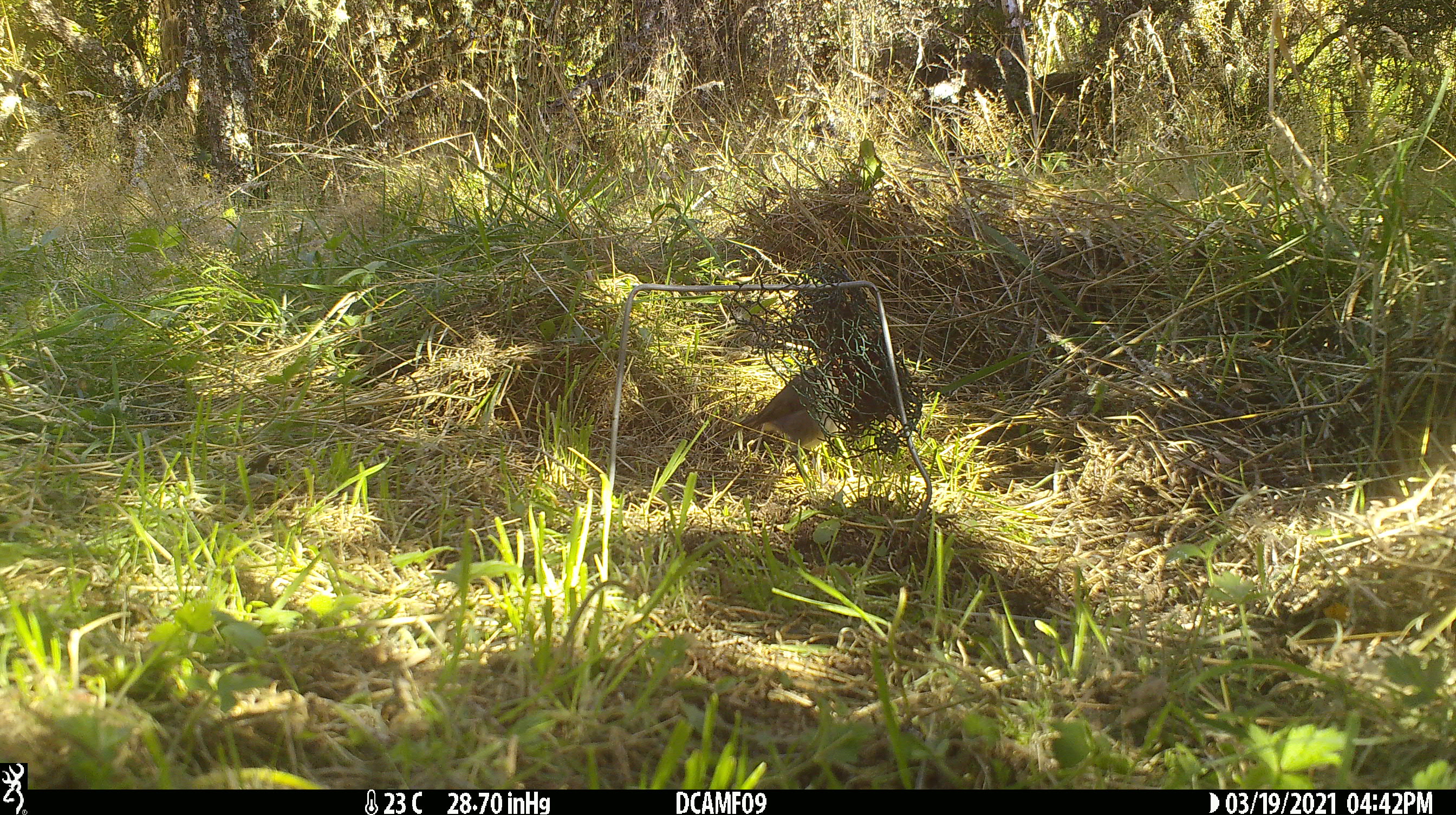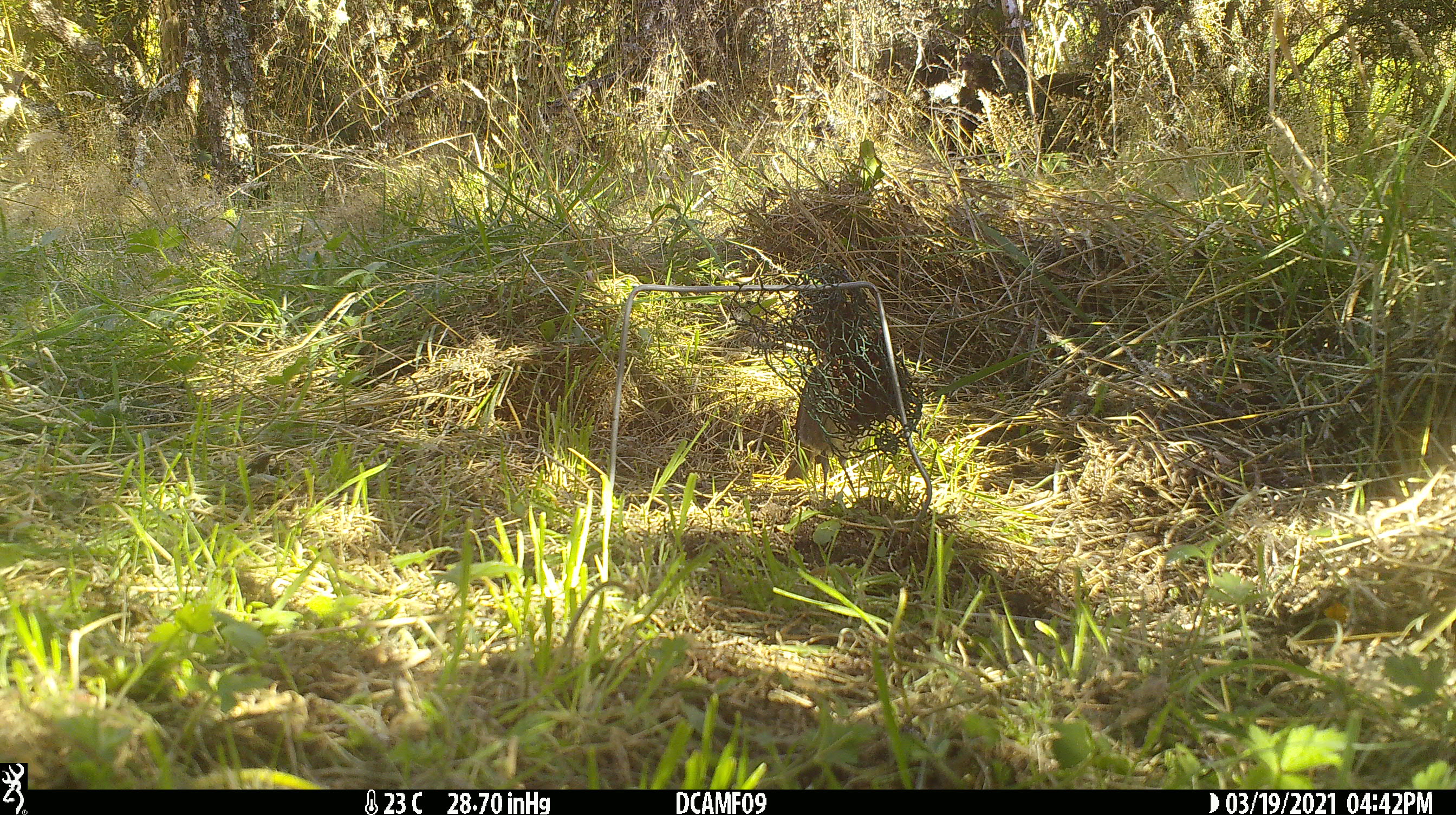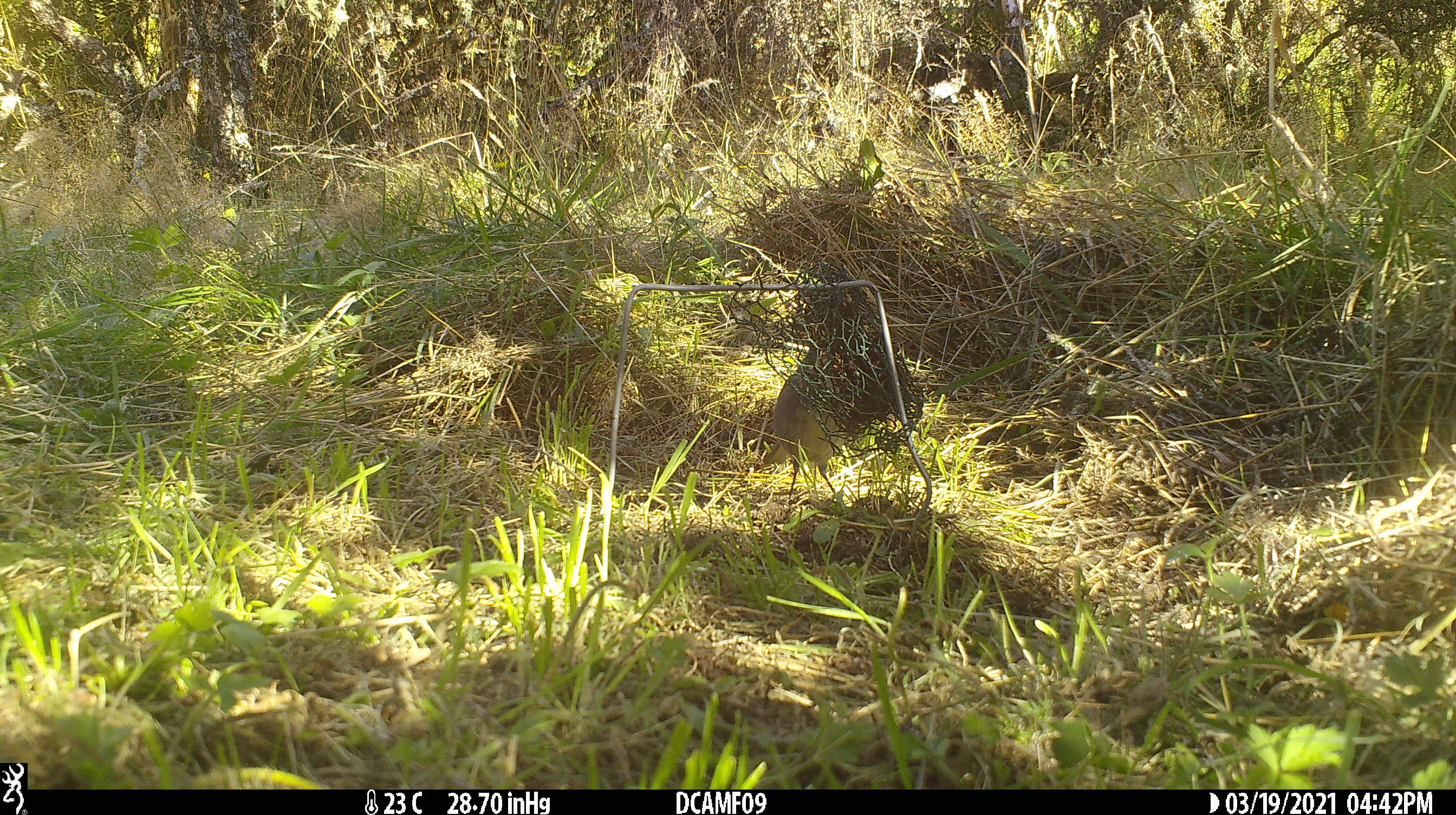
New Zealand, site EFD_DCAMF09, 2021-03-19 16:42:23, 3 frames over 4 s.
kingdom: Animalia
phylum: Chordata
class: Aves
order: Passeriformes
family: Petroicidae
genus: Petroica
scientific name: Petroica australis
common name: new zealand robin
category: robin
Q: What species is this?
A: Robin (new zealand robin) (Petroica australis).